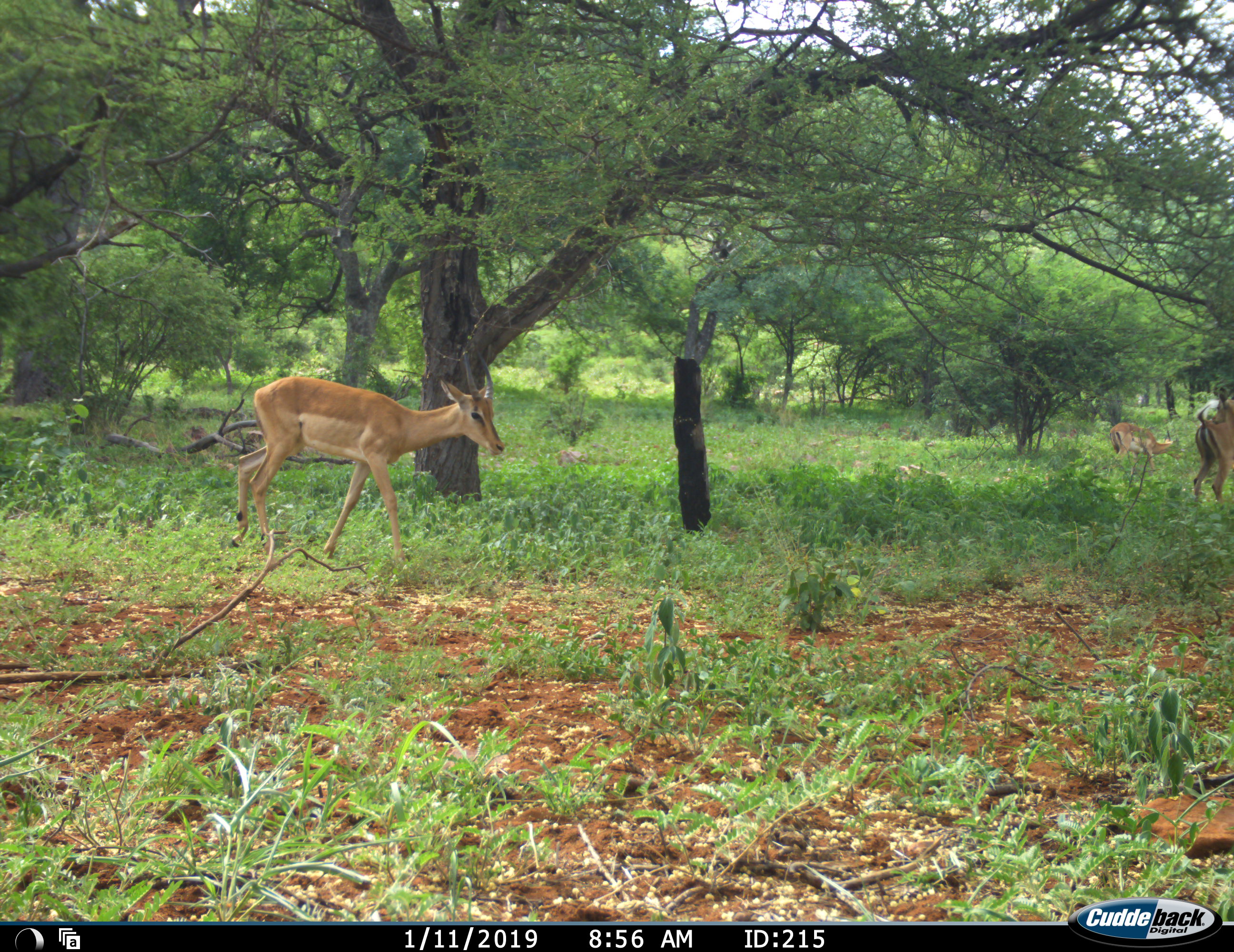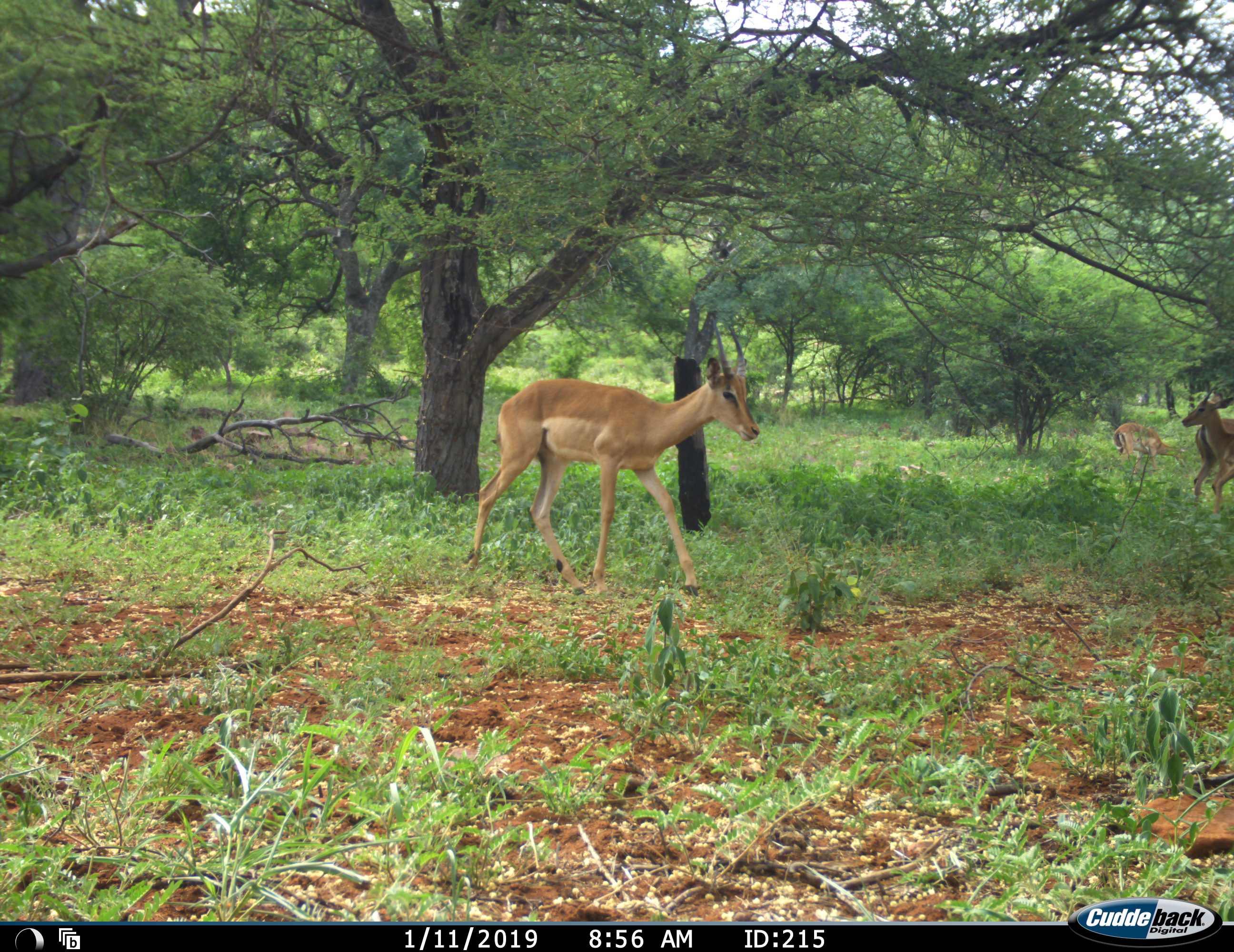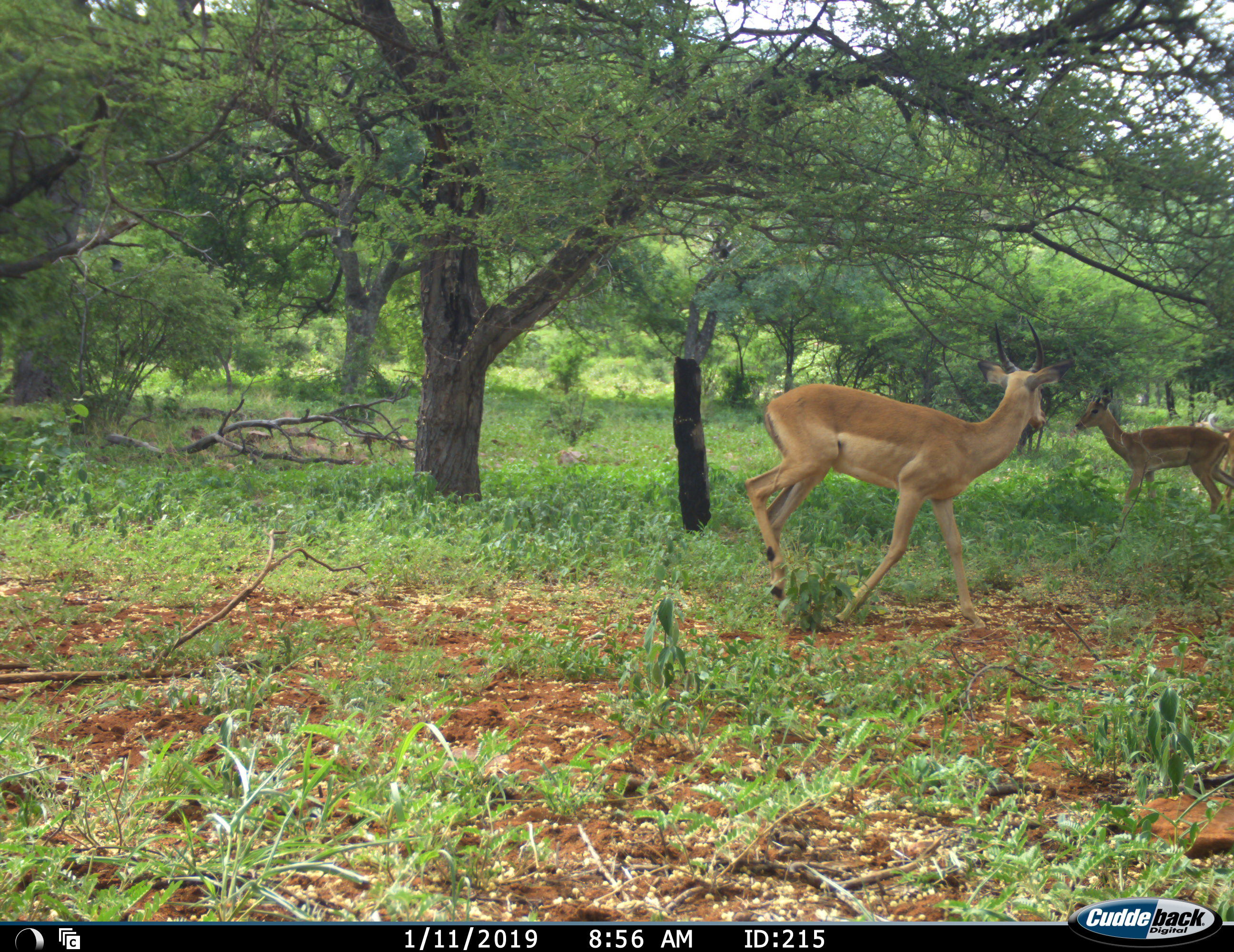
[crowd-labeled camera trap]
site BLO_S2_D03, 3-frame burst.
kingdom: Animalia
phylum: Chordata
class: Mammalia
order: Artiodactyla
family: Bovidae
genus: Aepyceros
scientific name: Aepyceros melampus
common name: impala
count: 4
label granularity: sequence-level